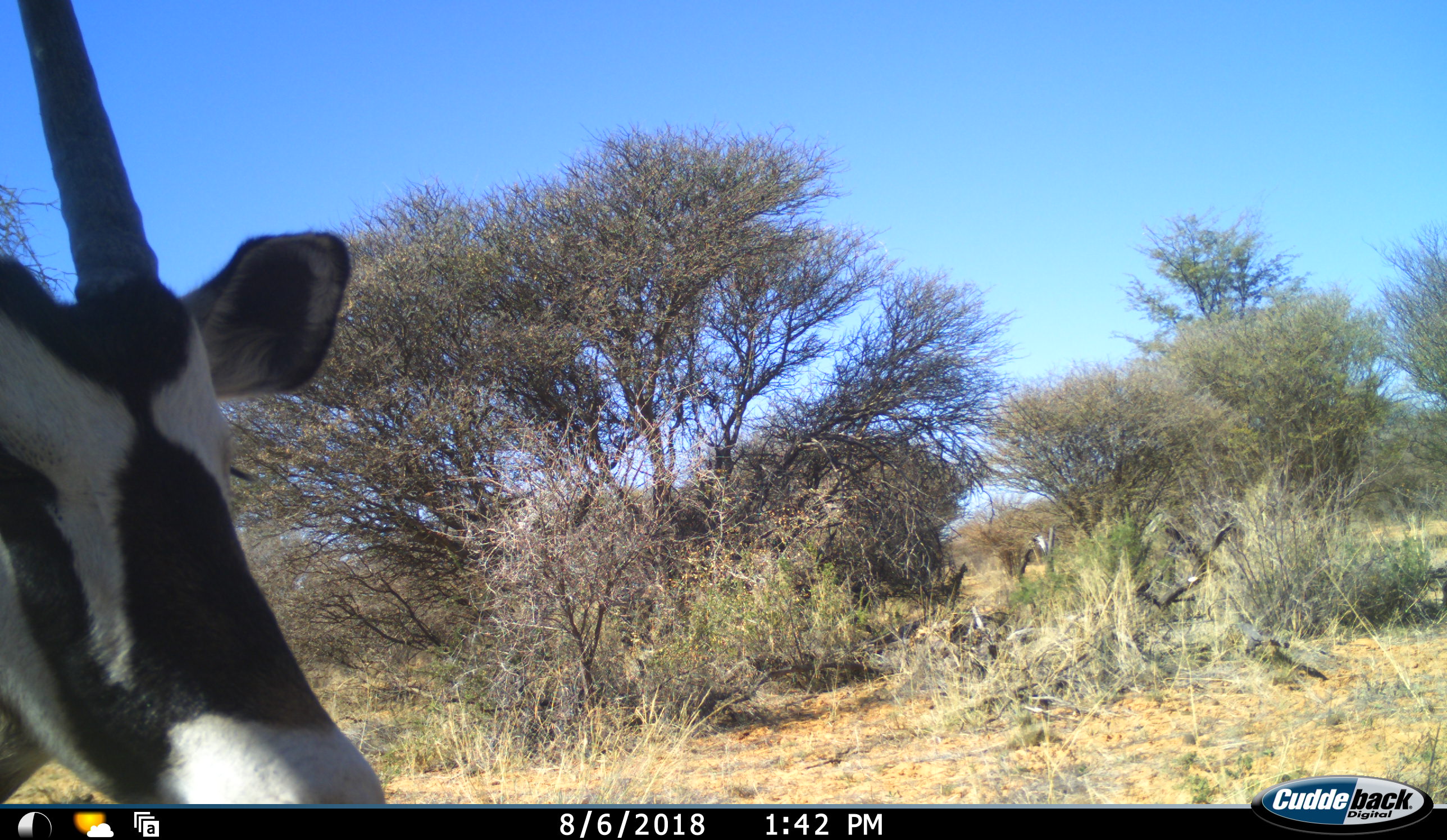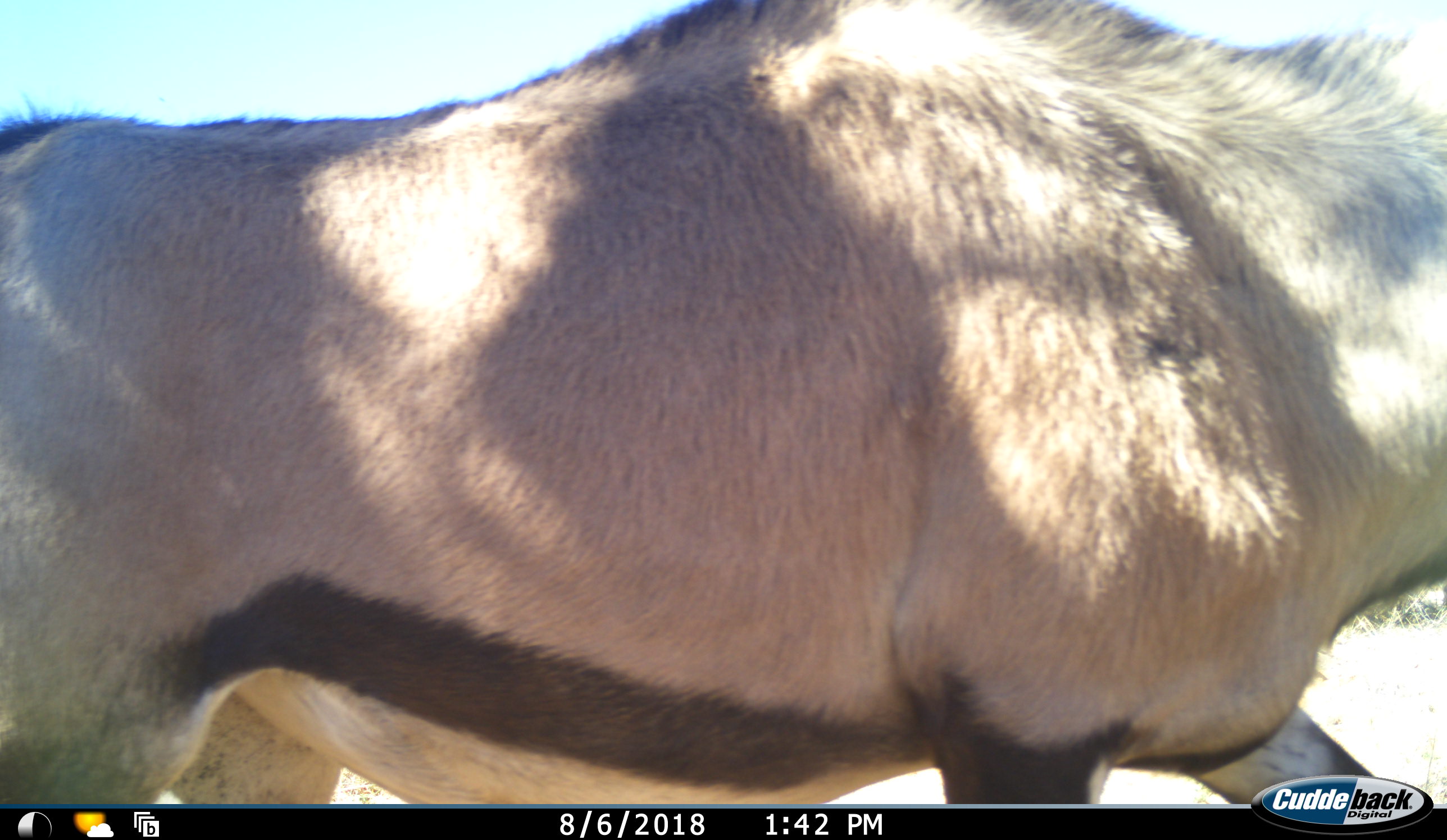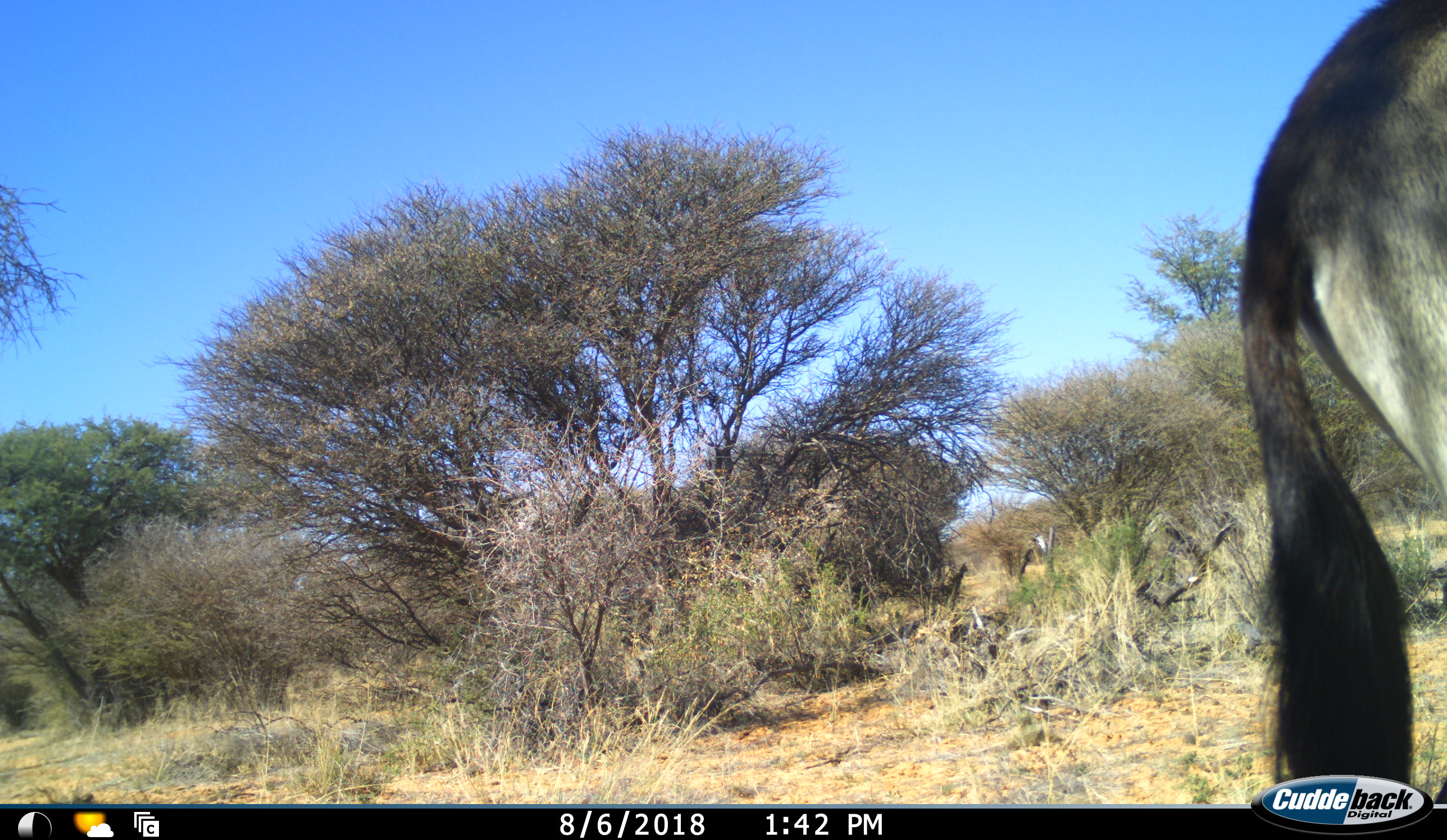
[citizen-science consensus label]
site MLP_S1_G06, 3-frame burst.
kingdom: Animalia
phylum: Chordata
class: Mammalia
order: Artiodactyla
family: Bovidae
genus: Oryx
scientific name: Oryx gazella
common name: gemsbok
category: oryx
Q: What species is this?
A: Oryx (gemsbok) (Oryx gazella).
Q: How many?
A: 1.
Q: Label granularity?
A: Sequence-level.